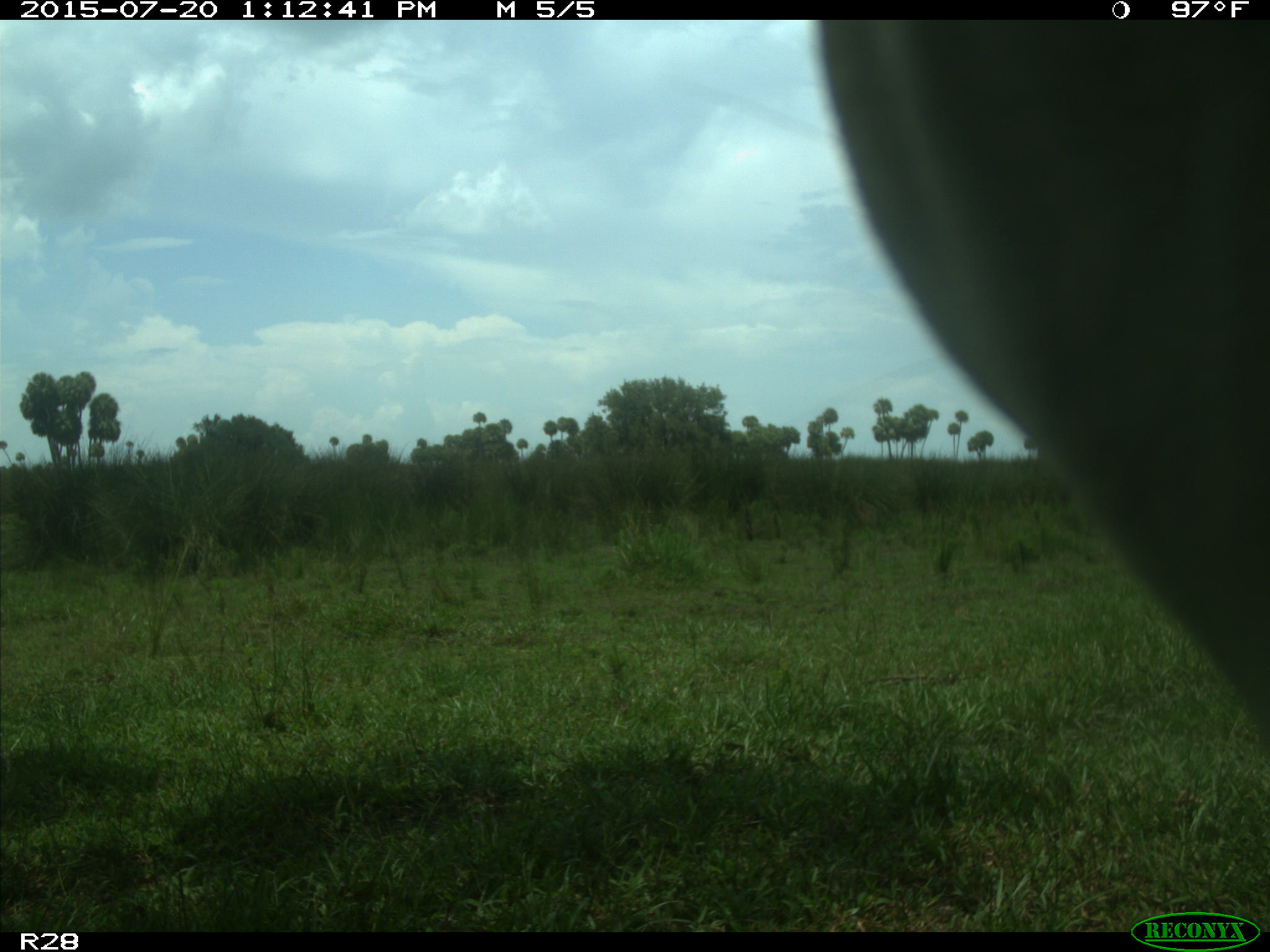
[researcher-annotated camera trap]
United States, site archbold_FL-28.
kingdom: Animalia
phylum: Chordata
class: Mammalia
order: Artiodactyla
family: Bovidae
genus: Bos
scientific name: Bos taurus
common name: domestic cow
Bos taurus (domestic cow).